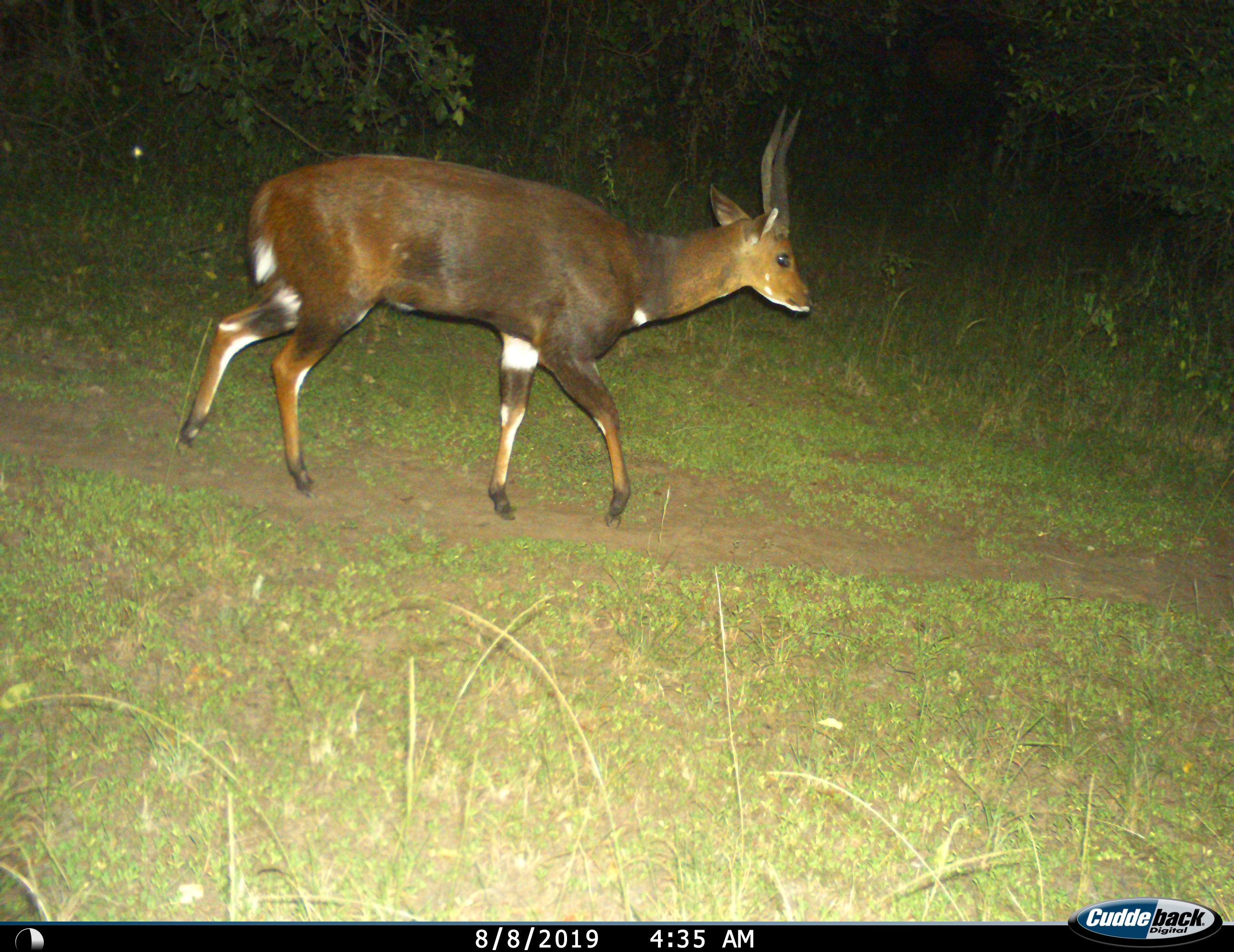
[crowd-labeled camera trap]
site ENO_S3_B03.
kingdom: Animalia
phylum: Chordata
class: Mammalia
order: Artiodactyla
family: Bovidae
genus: Tragelaphus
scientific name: Tragelaphus scriptus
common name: bushbuck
Bushbuck (Tragelaphus scriptus), count 1. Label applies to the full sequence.